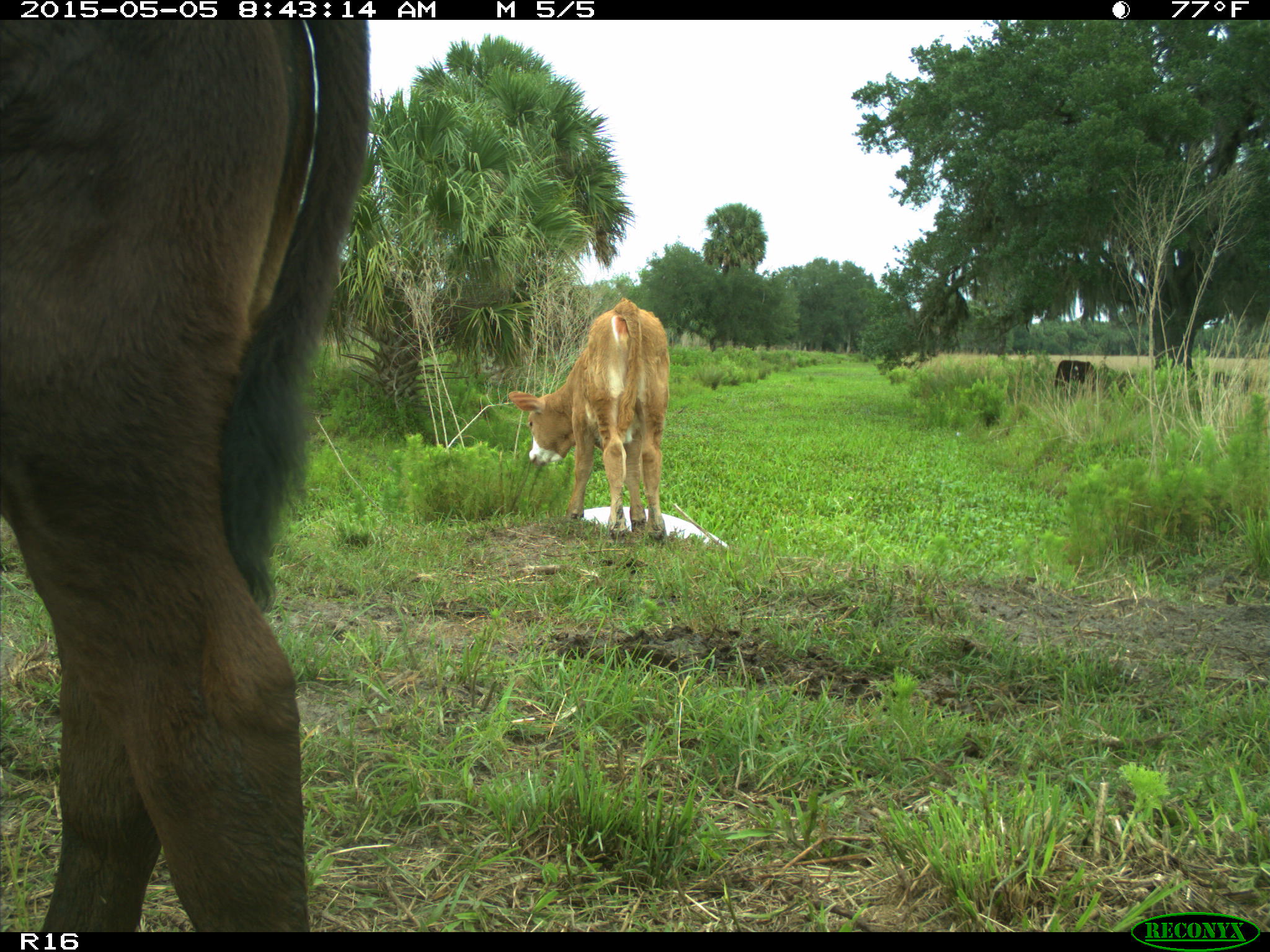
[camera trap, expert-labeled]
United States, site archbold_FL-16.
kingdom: Animalia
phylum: Chordata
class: Mammalia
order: Artiodactyla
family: Bovidae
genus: Bos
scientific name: Bos taurus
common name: domestic cow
Bos taurus (domestic cow).